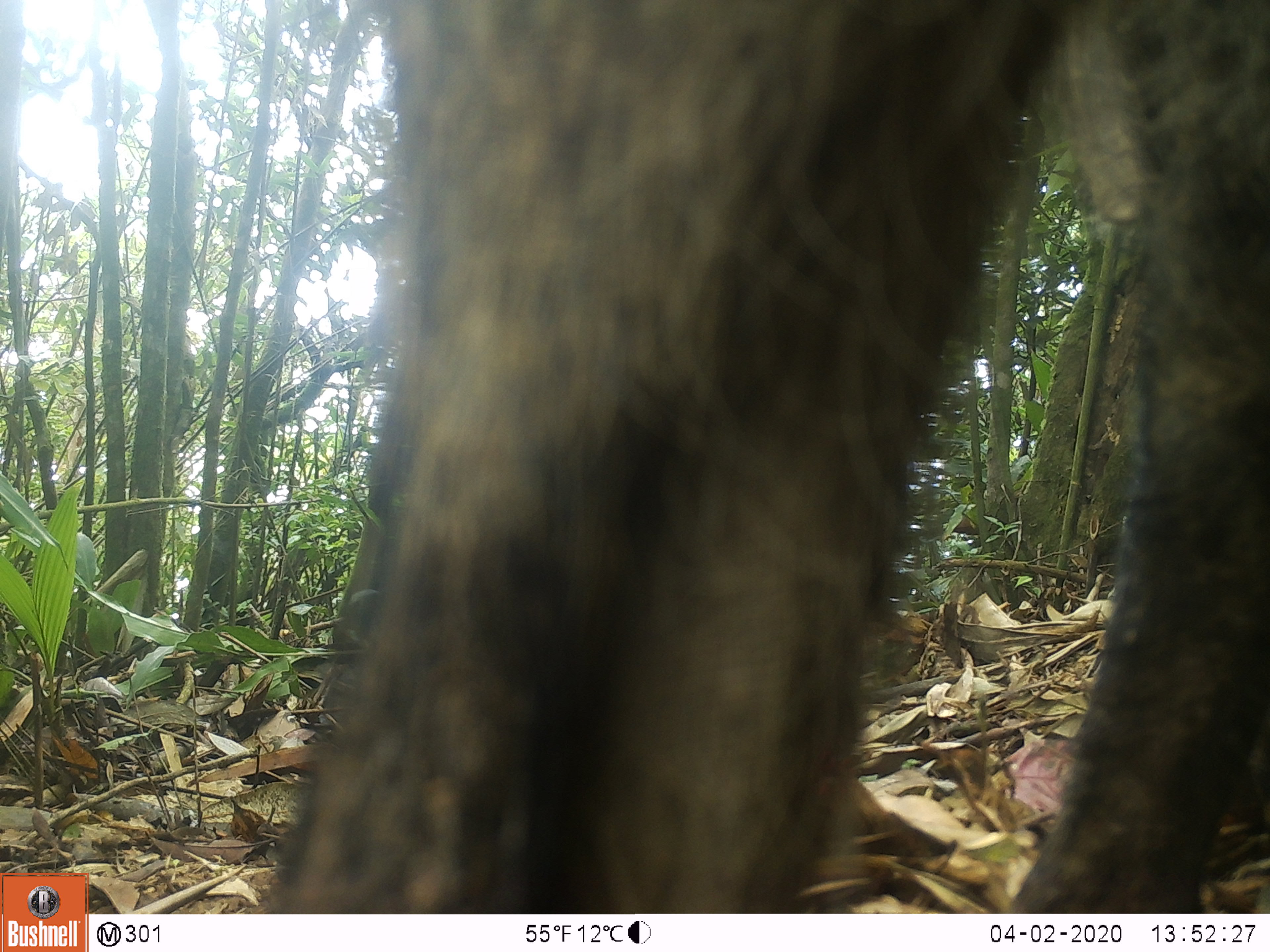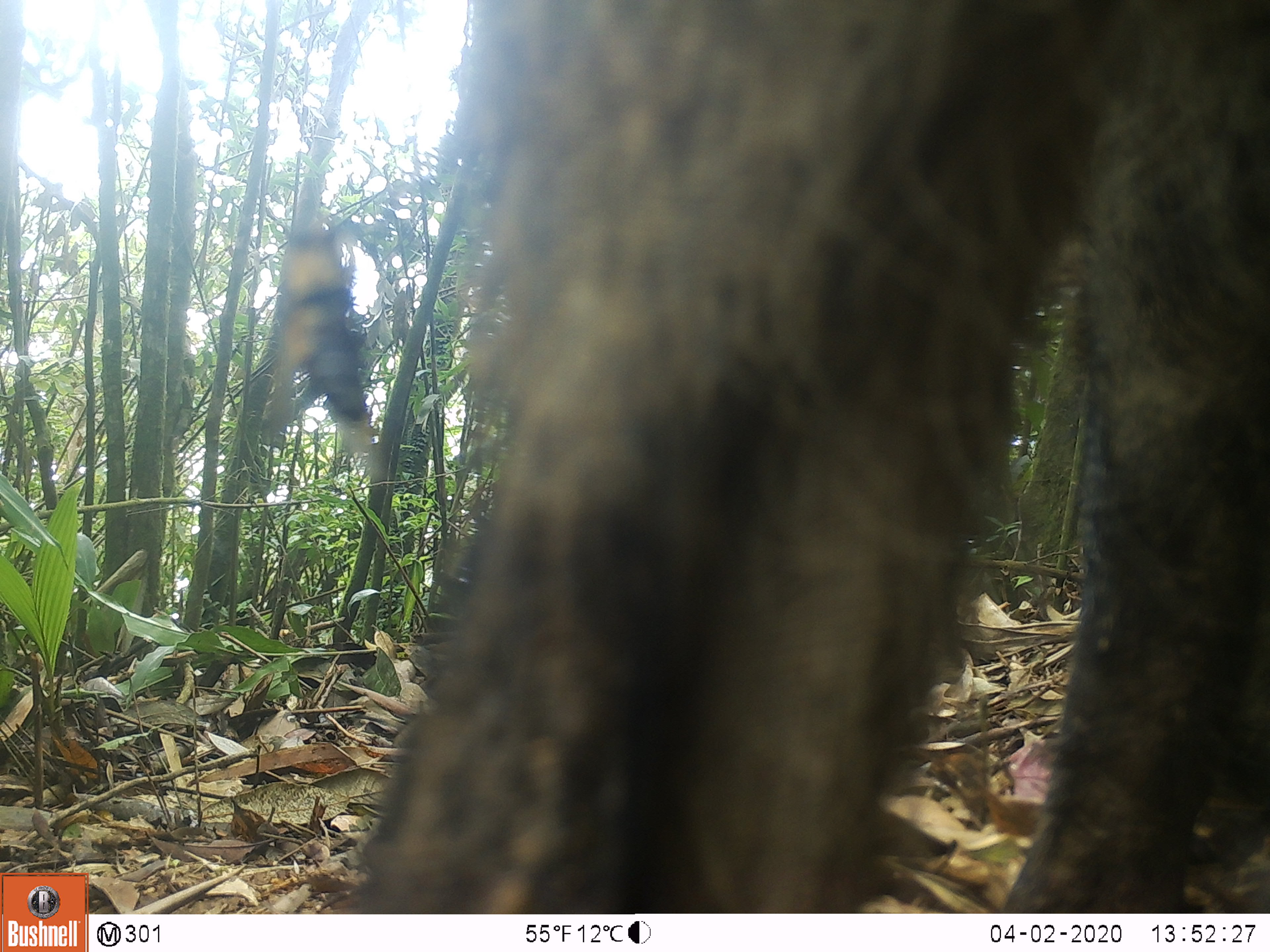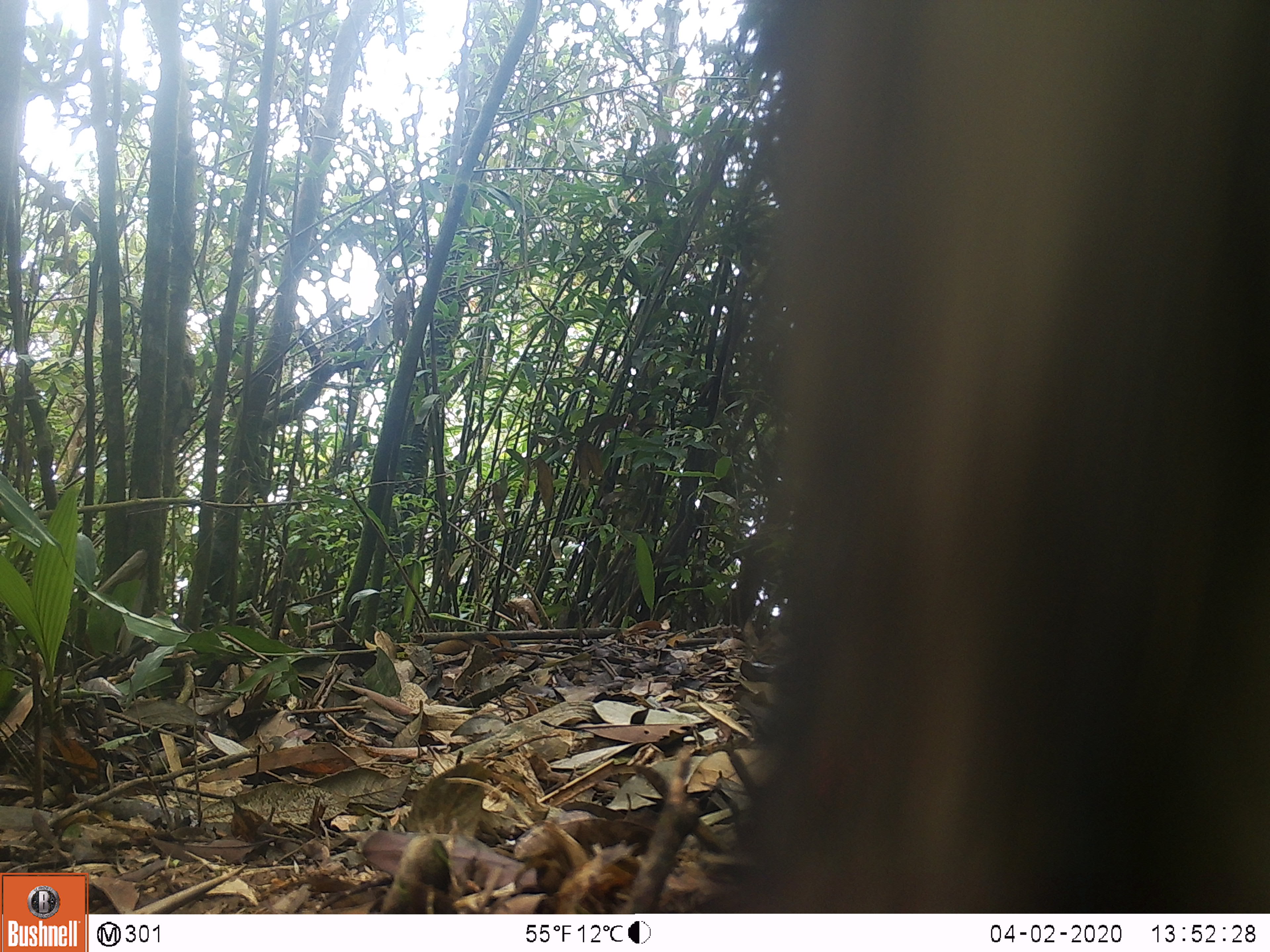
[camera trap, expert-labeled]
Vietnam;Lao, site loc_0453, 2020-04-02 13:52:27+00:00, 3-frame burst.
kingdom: Animalia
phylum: Chordata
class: Mammalia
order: Artiodactyla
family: Suidae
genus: Sus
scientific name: Sus scrofa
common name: eurasian wild pig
Eurasian wild pig (Sus scrofa). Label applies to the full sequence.